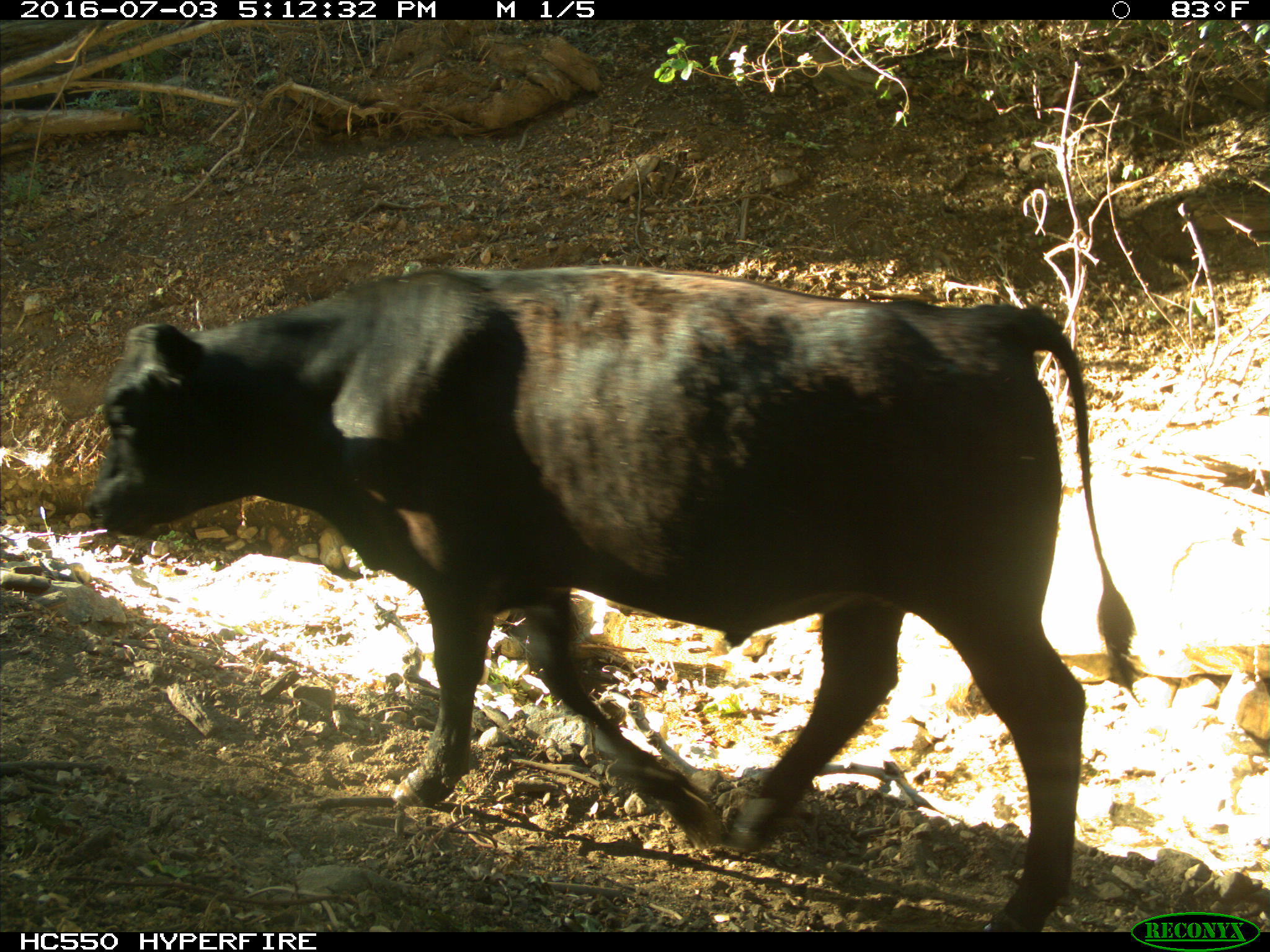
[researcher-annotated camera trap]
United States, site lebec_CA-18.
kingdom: Animalia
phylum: Chordata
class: Mammalia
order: Artiodactyla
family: Bovidae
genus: Bos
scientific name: Bos taurus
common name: domestic cow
Bos taurus (domestic cow).